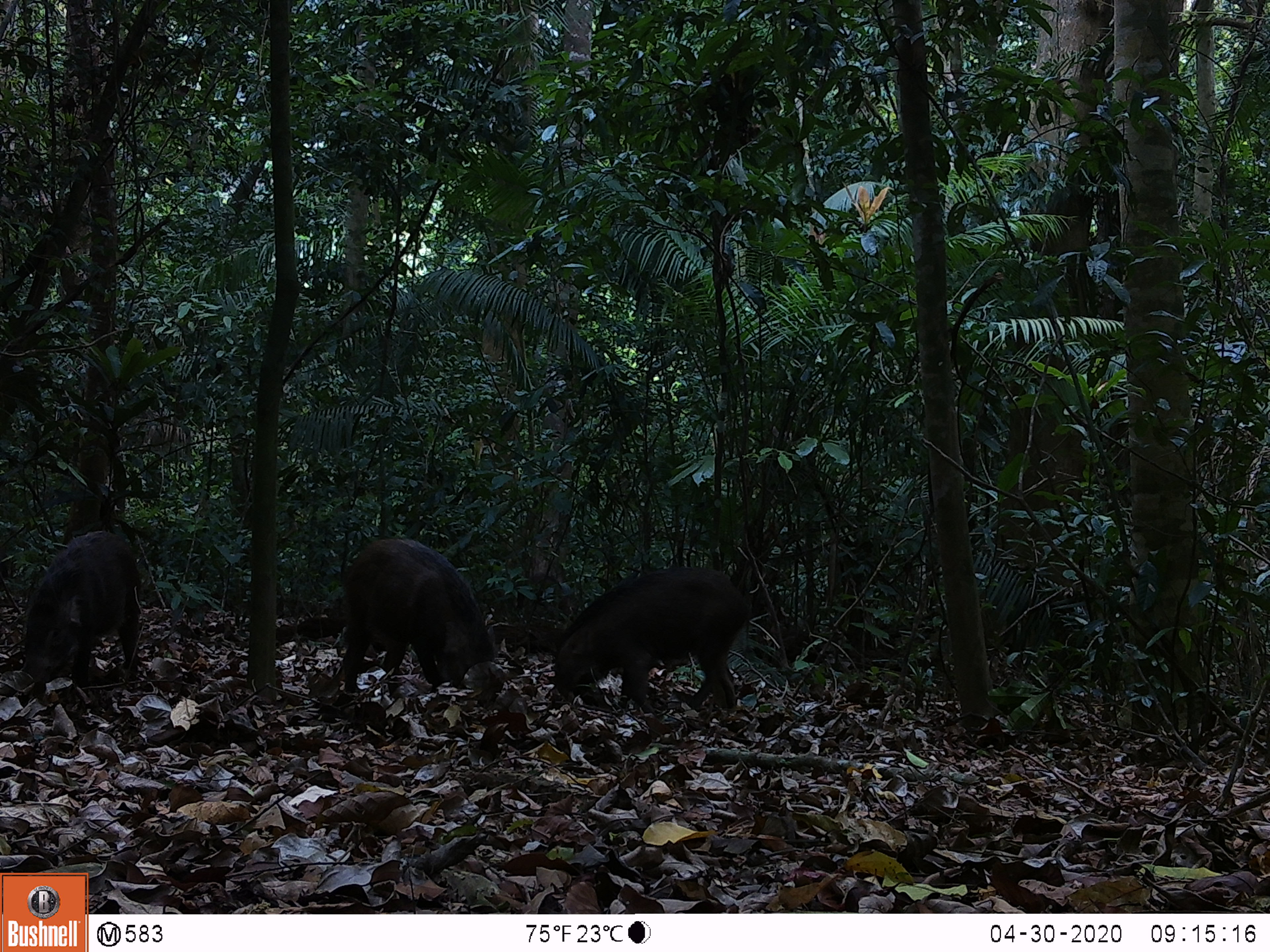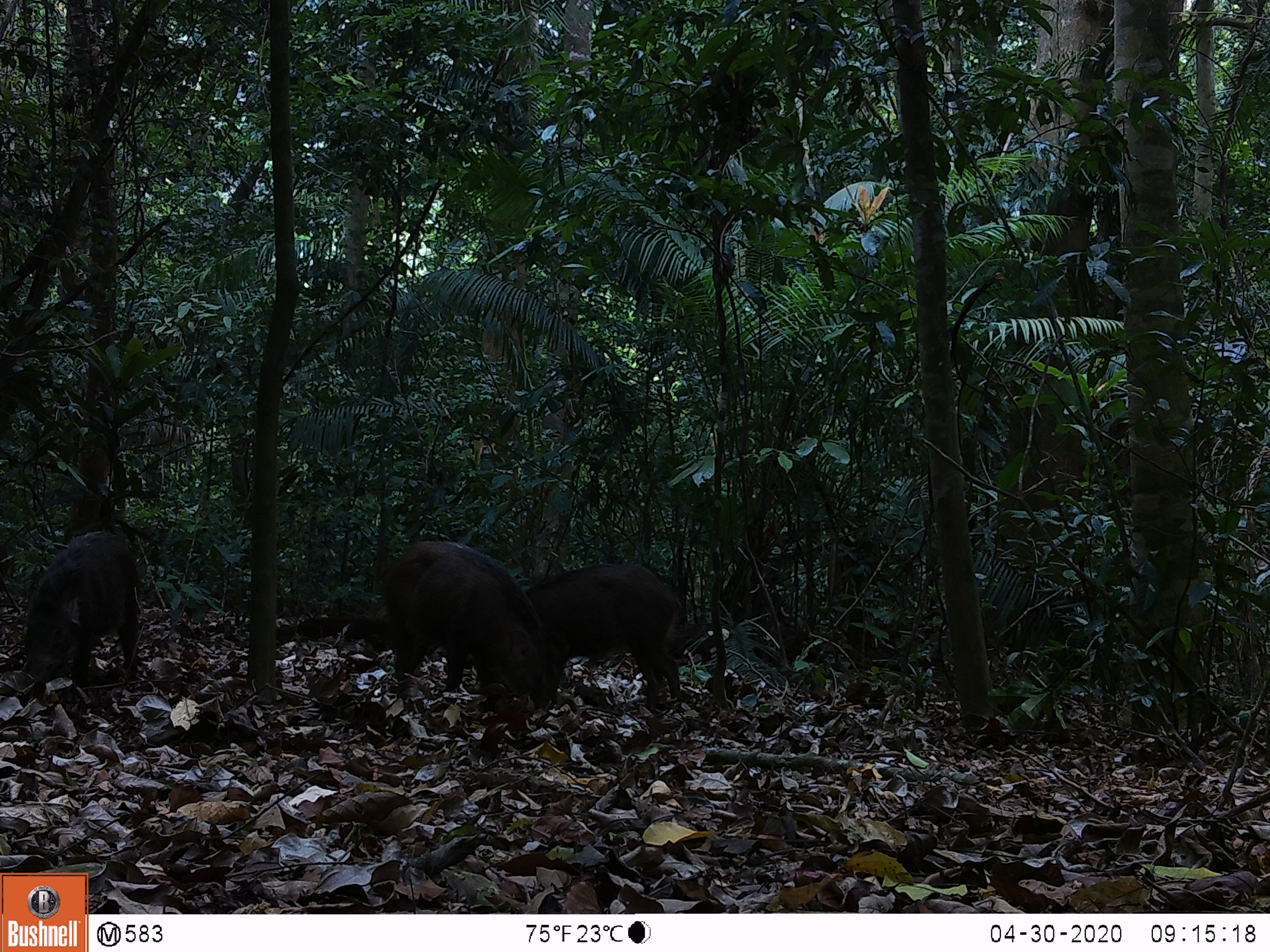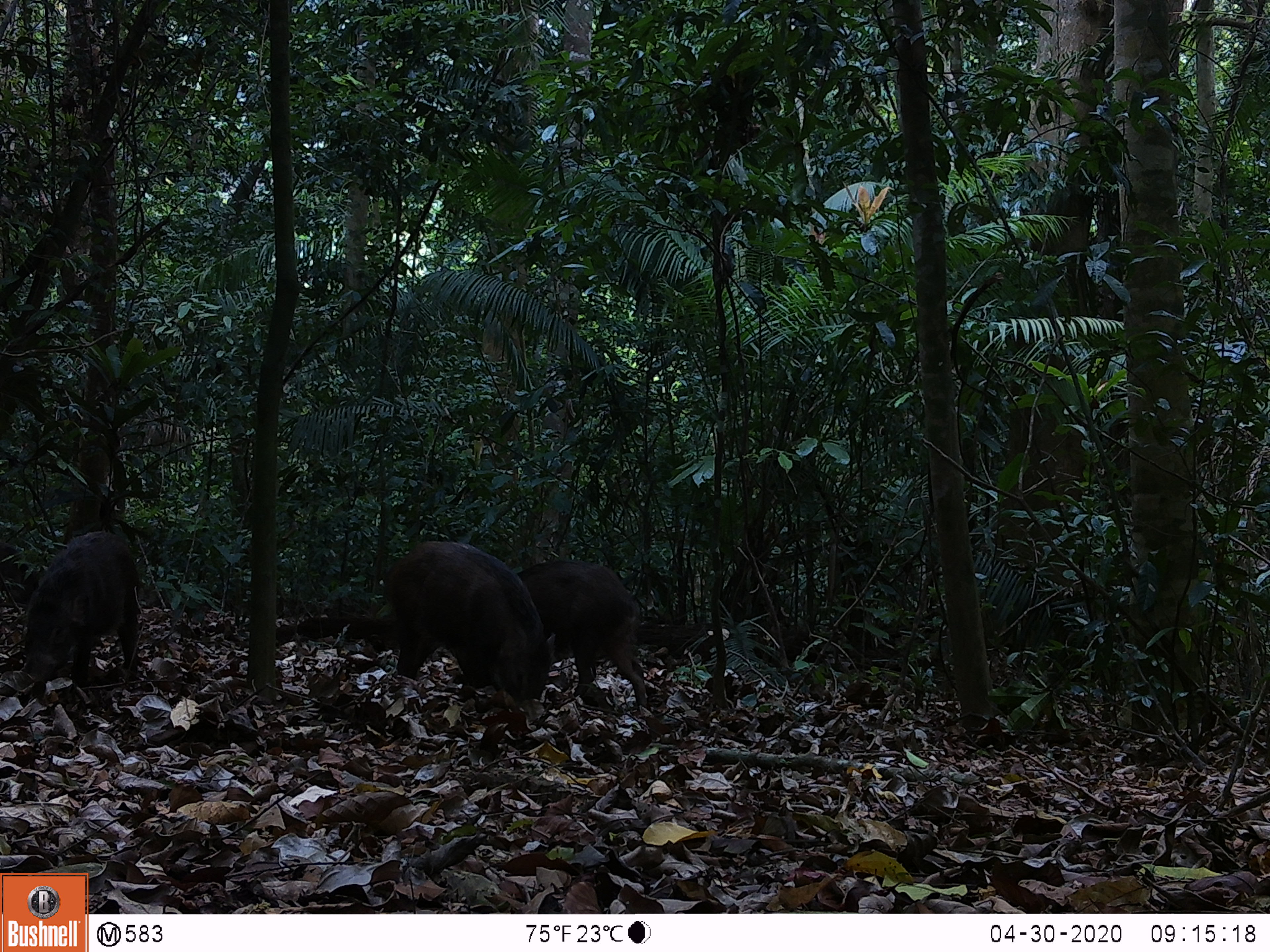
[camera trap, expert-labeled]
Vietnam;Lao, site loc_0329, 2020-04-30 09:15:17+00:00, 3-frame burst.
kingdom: Animalia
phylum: Chordata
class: Mammalia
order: Artiodactyla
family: Suidae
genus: Sus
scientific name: Sus scrofa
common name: eurasian wild pig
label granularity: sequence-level